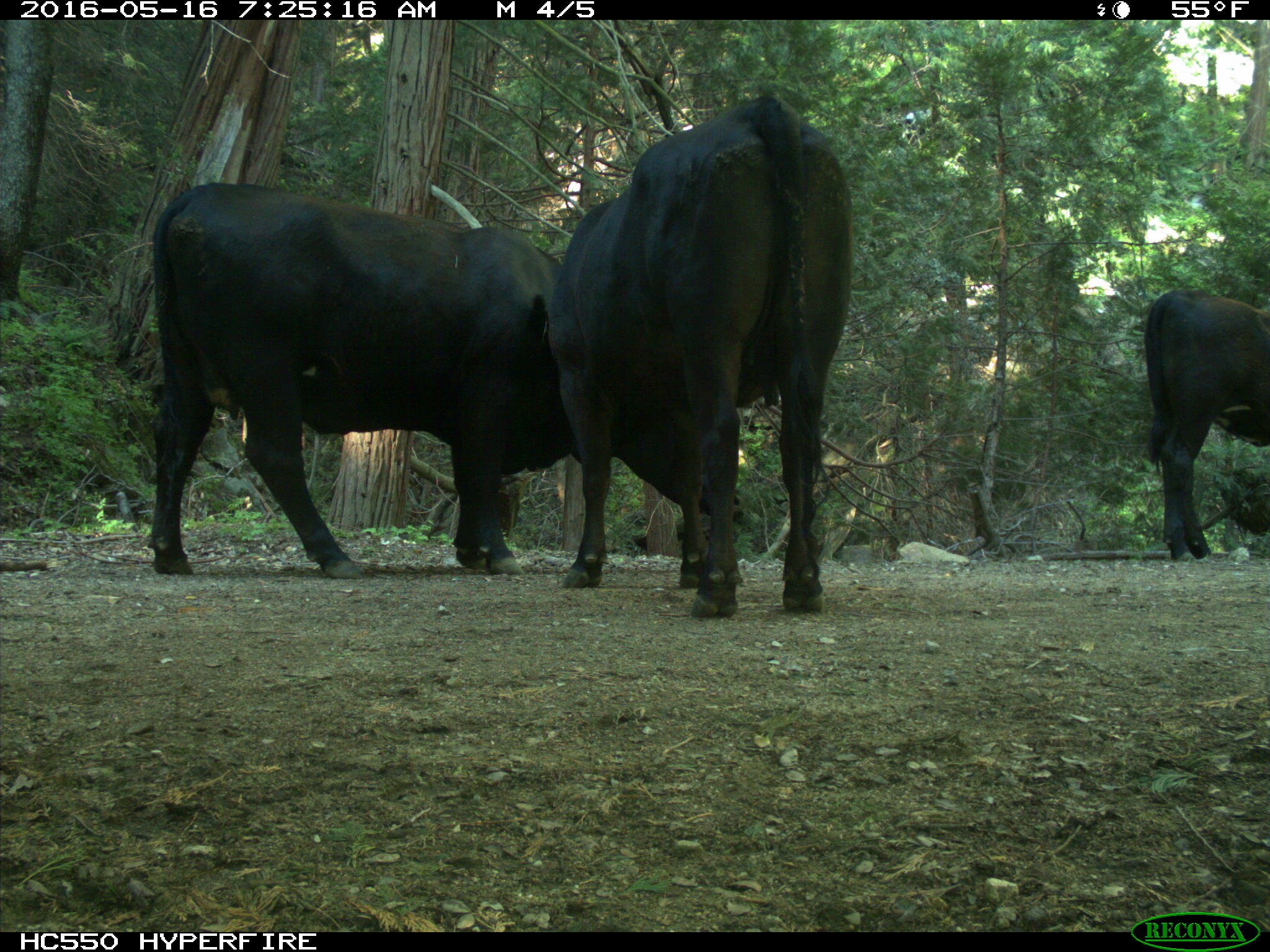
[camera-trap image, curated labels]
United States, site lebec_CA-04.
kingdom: Animalia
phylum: Chordata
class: Mammalia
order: Artiodactyla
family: Bovidae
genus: Bos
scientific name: Bos taurus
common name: domestic cow